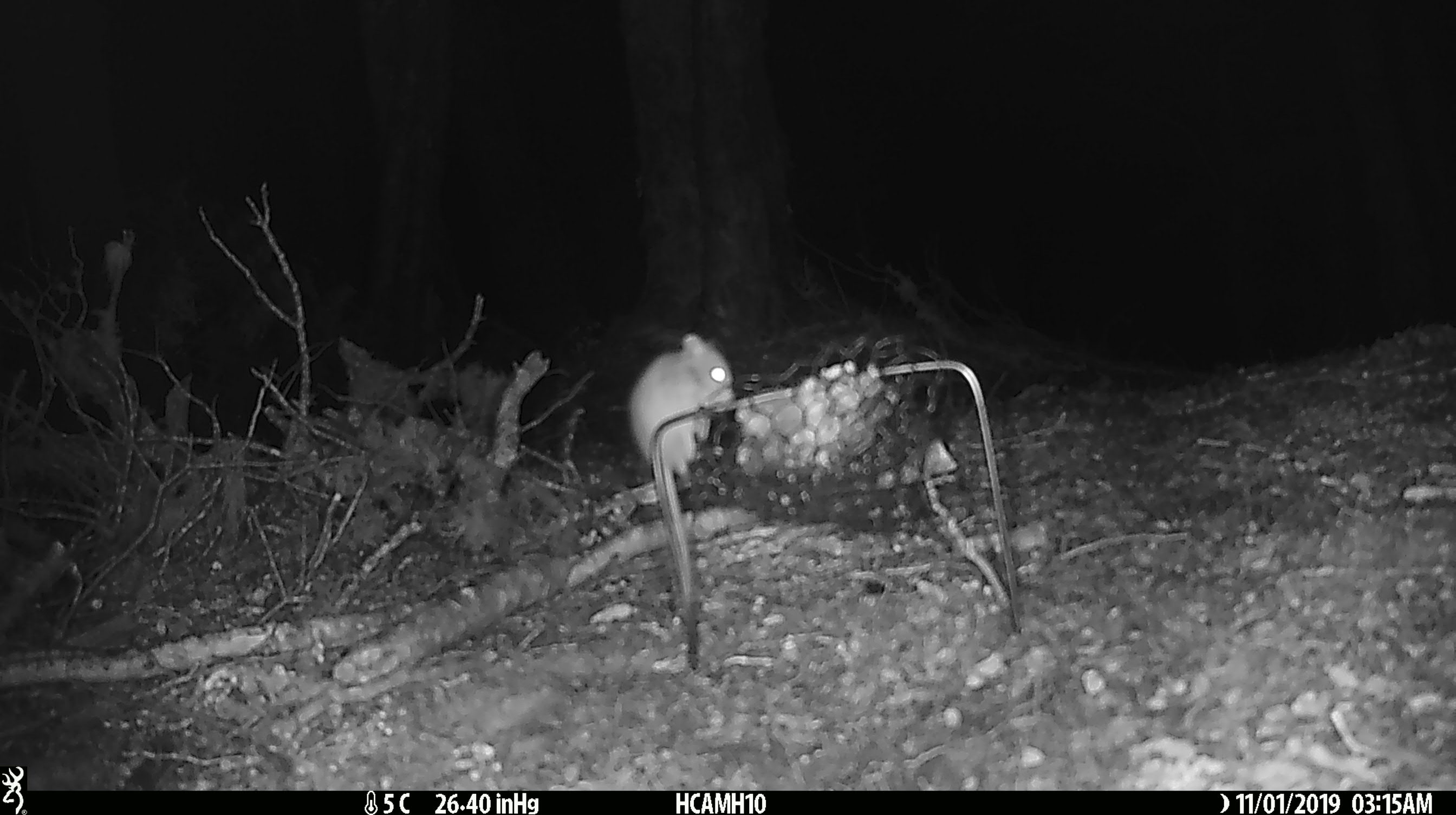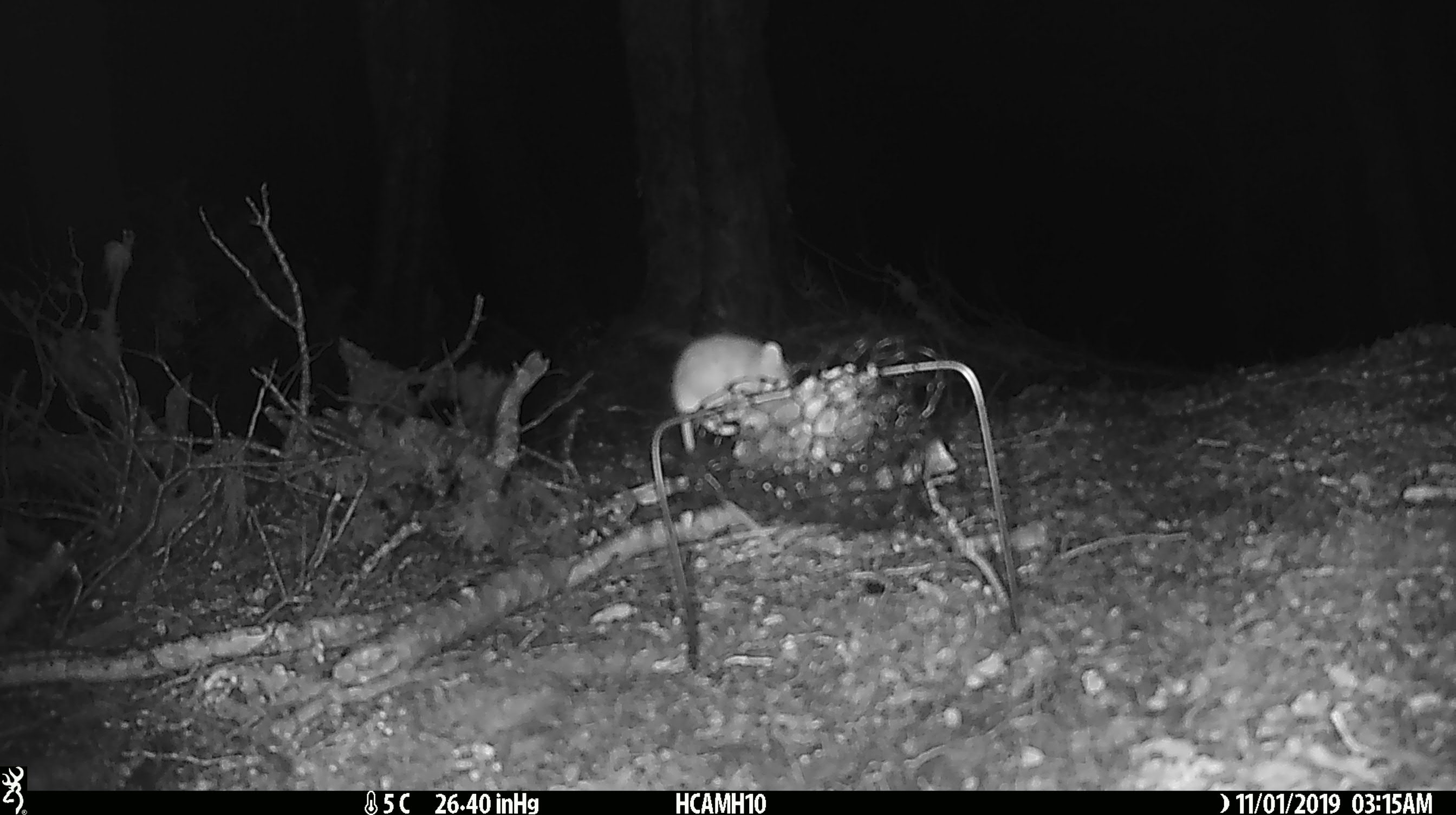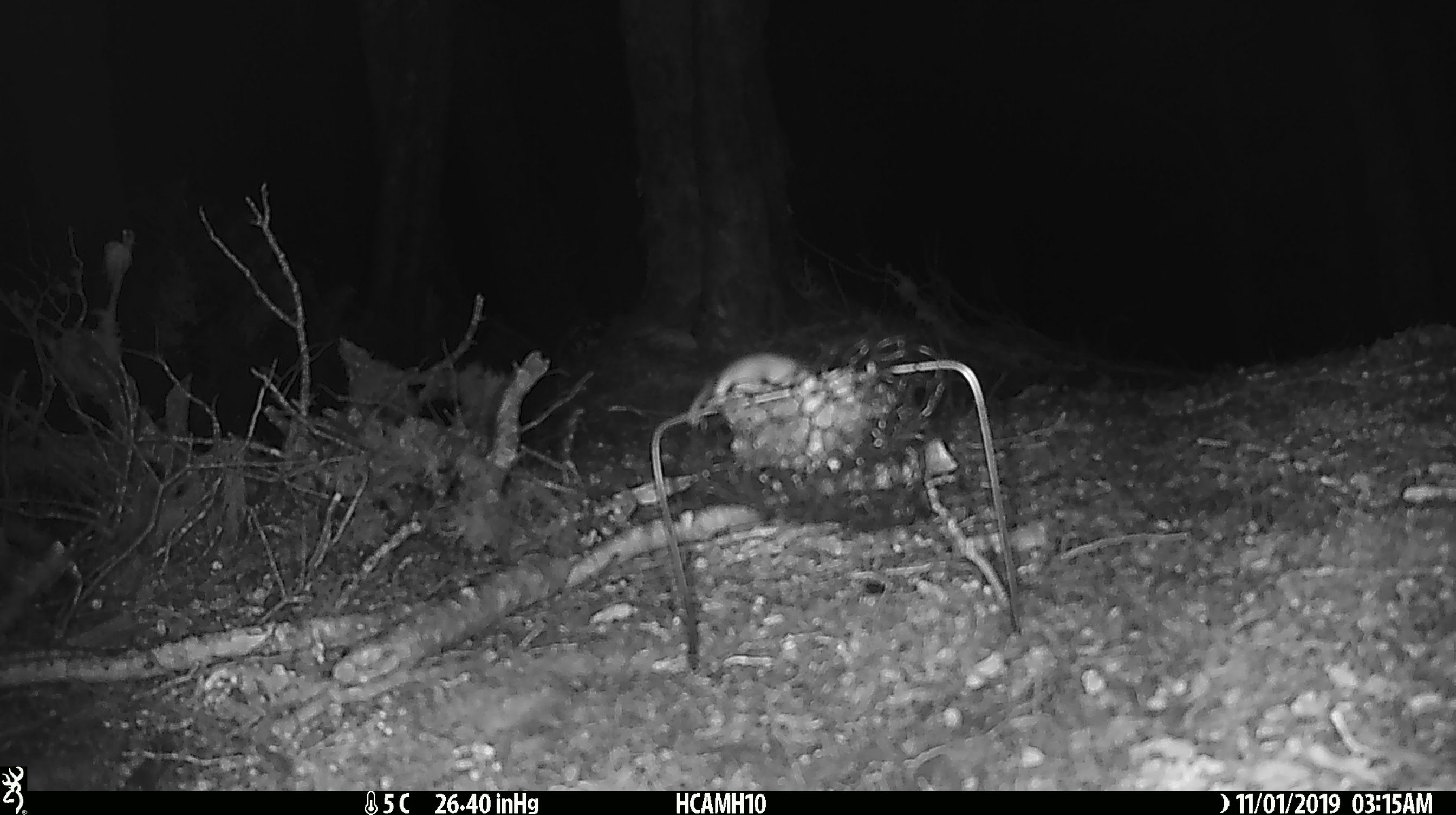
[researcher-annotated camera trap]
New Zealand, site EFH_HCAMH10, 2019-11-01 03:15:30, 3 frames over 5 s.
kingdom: Animalia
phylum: Chordata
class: Mammalia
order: Rodentia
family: Muridae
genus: Mus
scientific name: Mus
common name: mouse